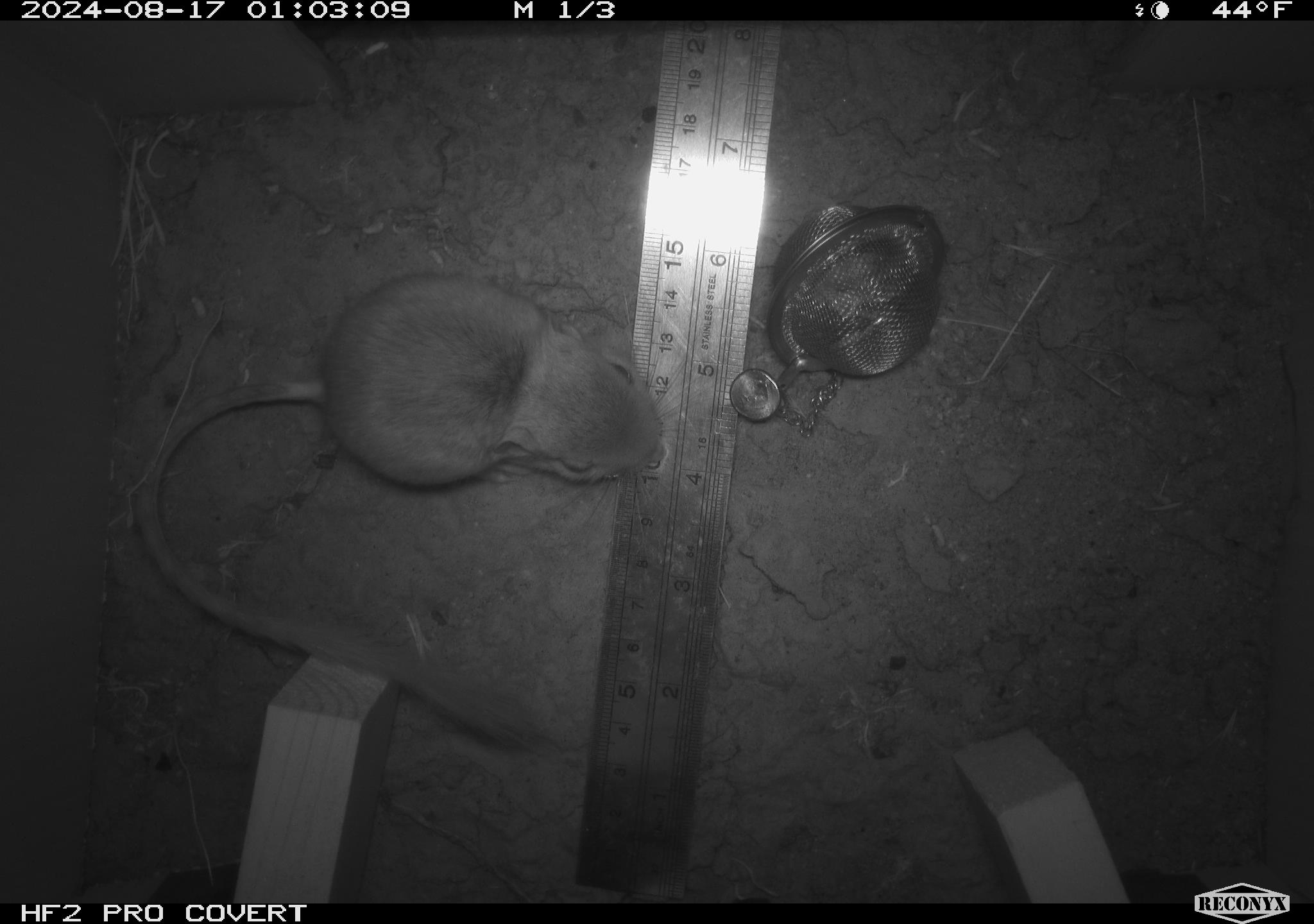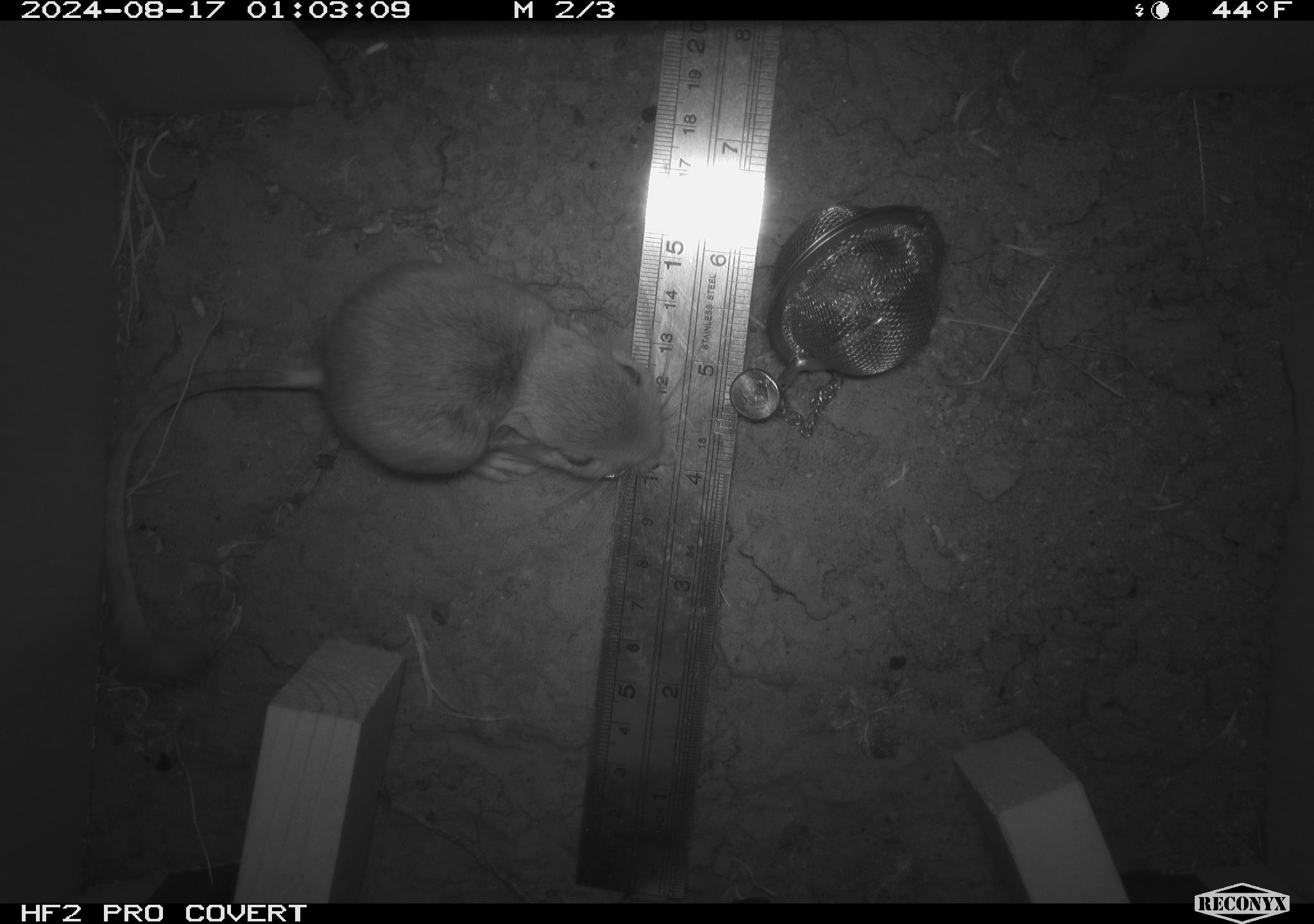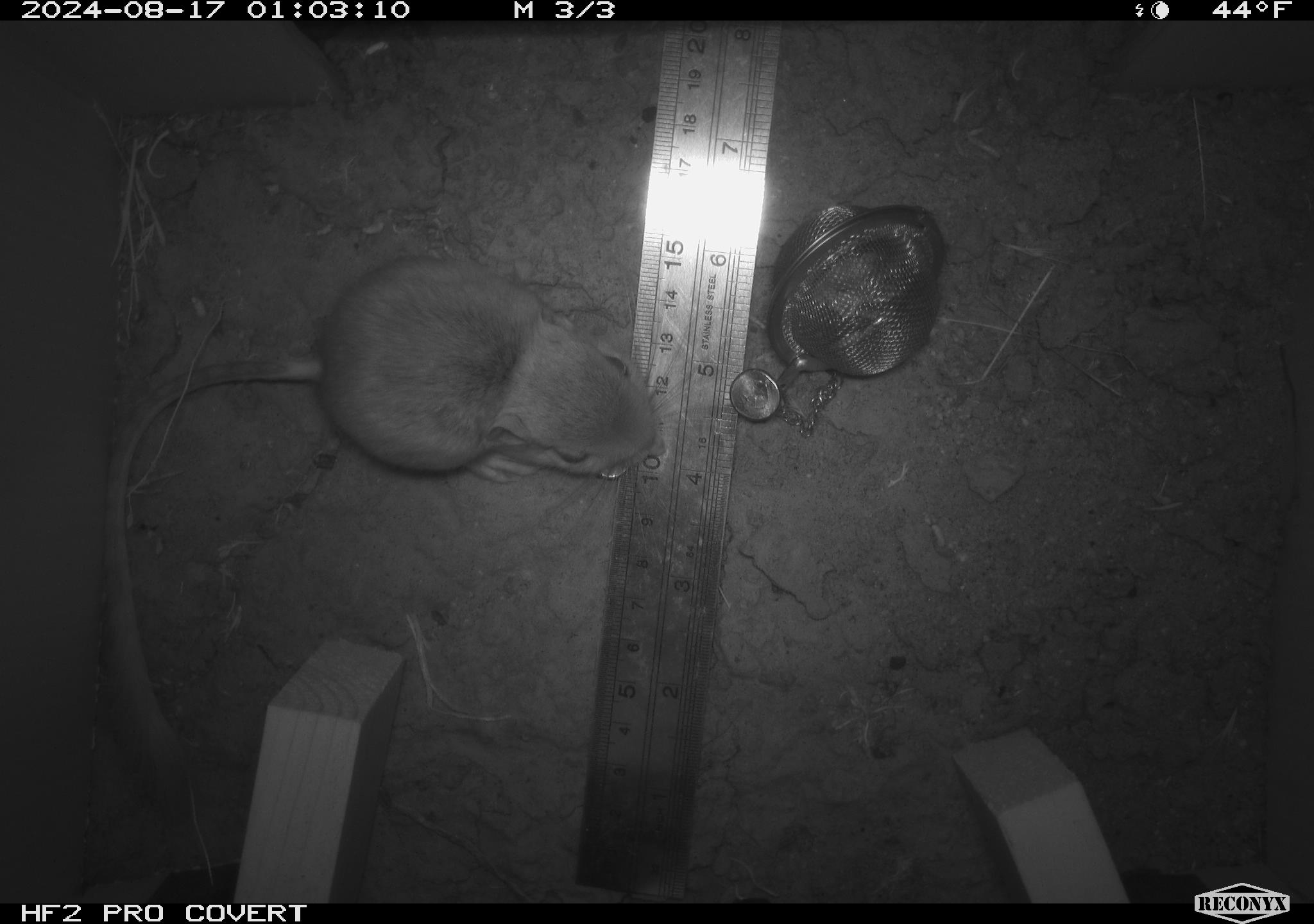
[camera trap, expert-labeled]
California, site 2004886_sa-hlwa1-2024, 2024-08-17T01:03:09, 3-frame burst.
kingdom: Animalia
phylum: Chordata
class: Mammalia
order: Rodentia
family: Heteromyidae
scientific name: Heteromyidae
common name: kangaroo rats and pocket mice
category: heteromyidae family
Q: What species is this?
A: Heteromyidae family (kangaroo rats and pocket mice) (Heteromyidae).